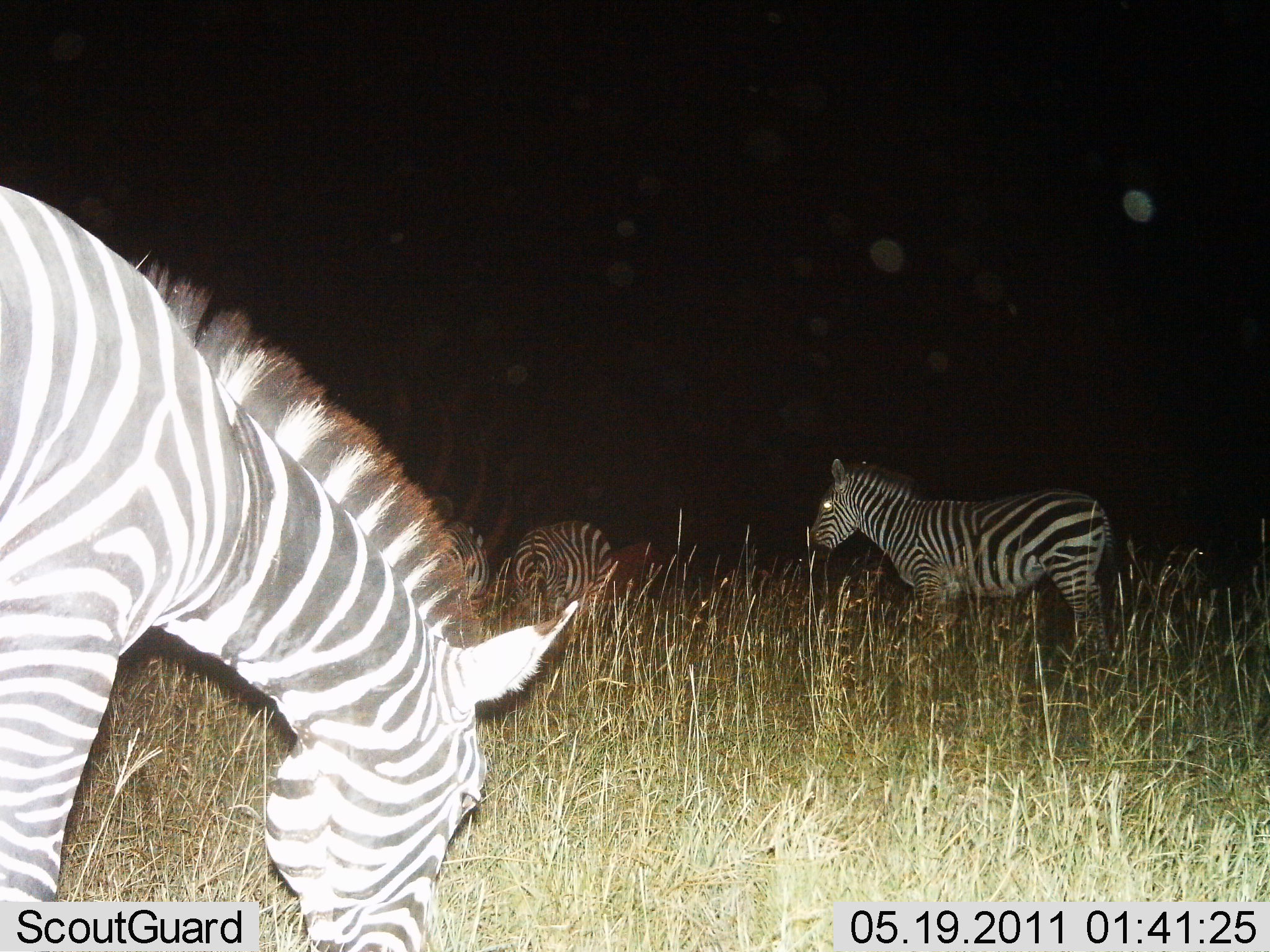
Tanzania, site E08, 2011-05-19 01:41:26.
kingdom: Animalia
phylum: Chordata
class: Mammalia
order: Perissodactyla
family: Equidae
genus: Equus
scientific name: Equus quagga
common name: plains zebra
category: zebra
Zebra (plains zebra) (Equus quagga), count 4. Behavior (volunteer vote fractions): standing 33%, resting 0%, moving 33%, interacting 0%. Young present (vote fraction): 8%. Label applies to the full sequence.